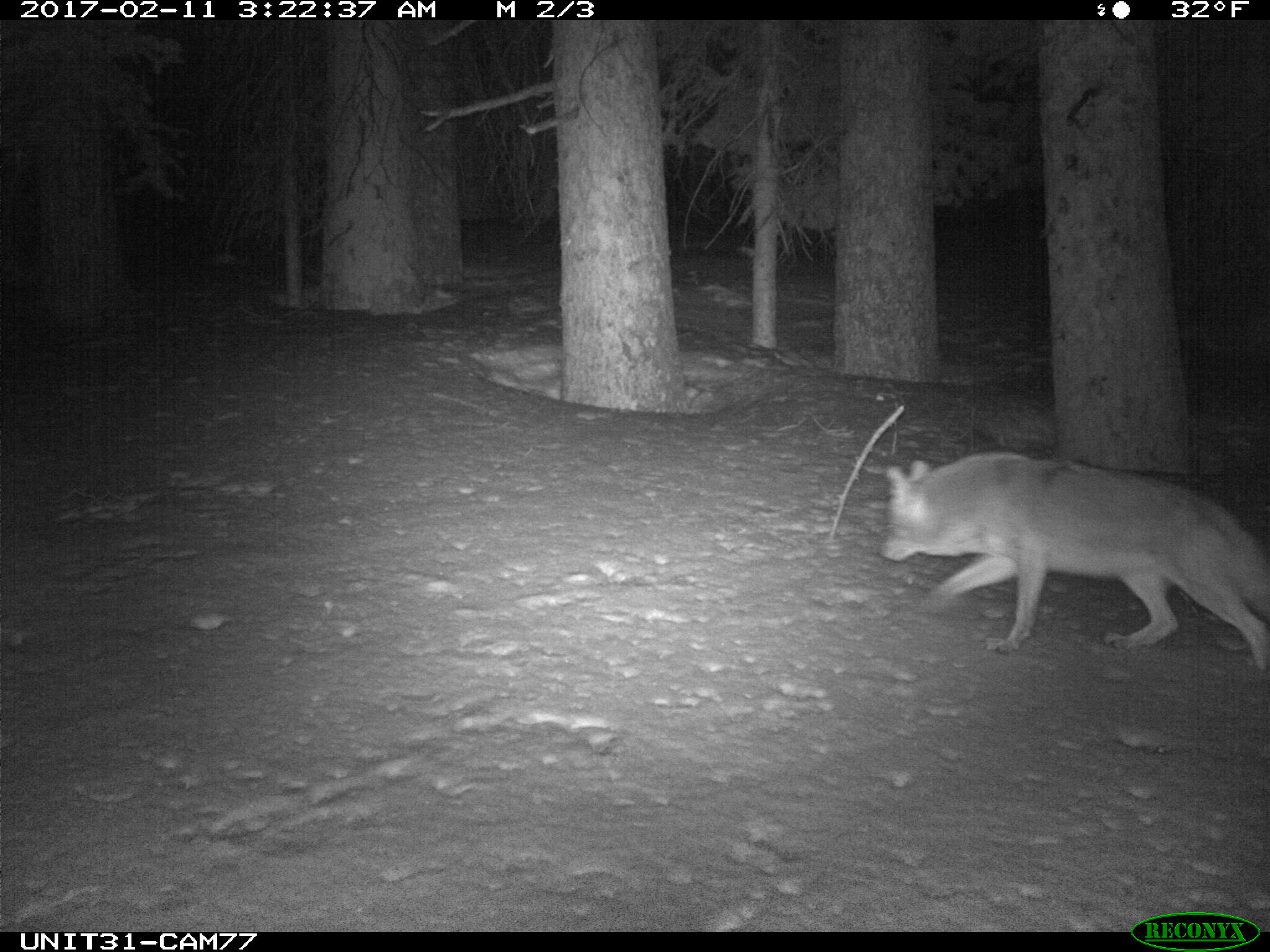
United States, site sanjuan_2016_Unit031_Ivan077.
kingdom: Animalia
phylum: Chordata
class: Mammalia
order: Carnivora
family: Canidae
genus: Canis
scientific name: Canis latrans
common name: coyote